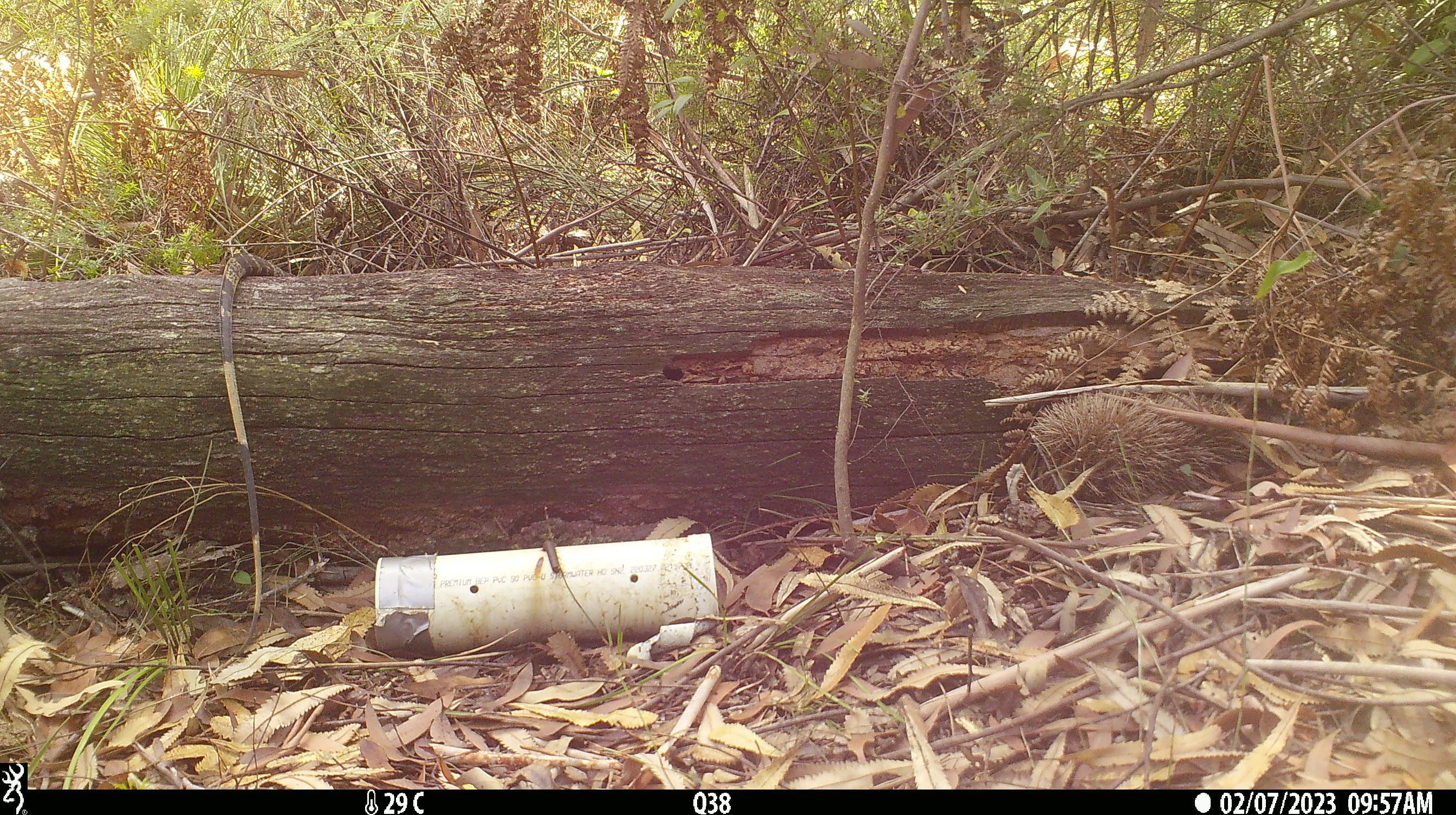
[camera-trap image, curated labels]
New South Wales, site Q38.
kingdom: Animalia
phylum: Chordata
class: Reptilia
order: Squamata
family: Varanidae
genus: Varanus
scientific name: Varanus varius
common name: lace monitor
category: goanna